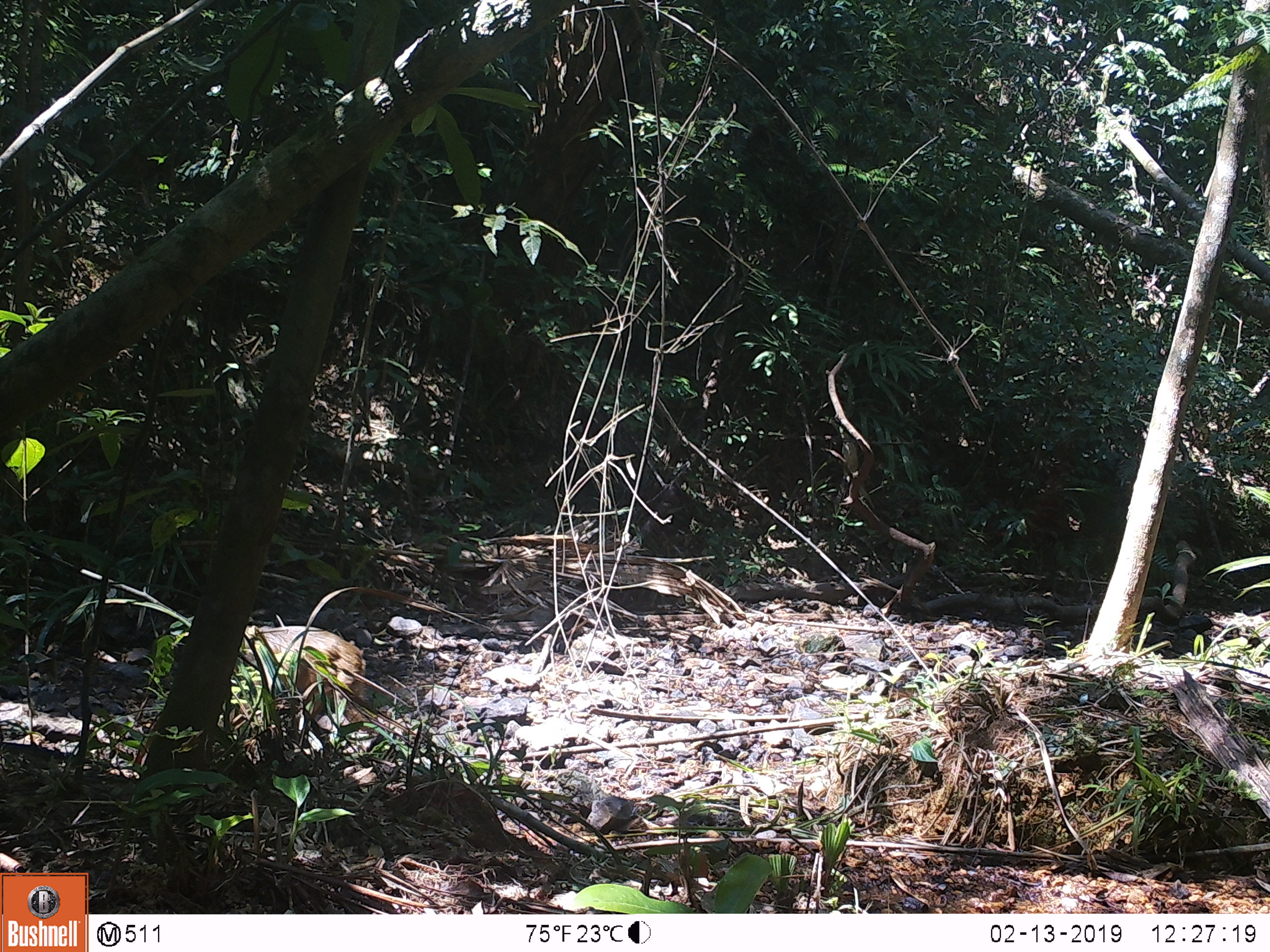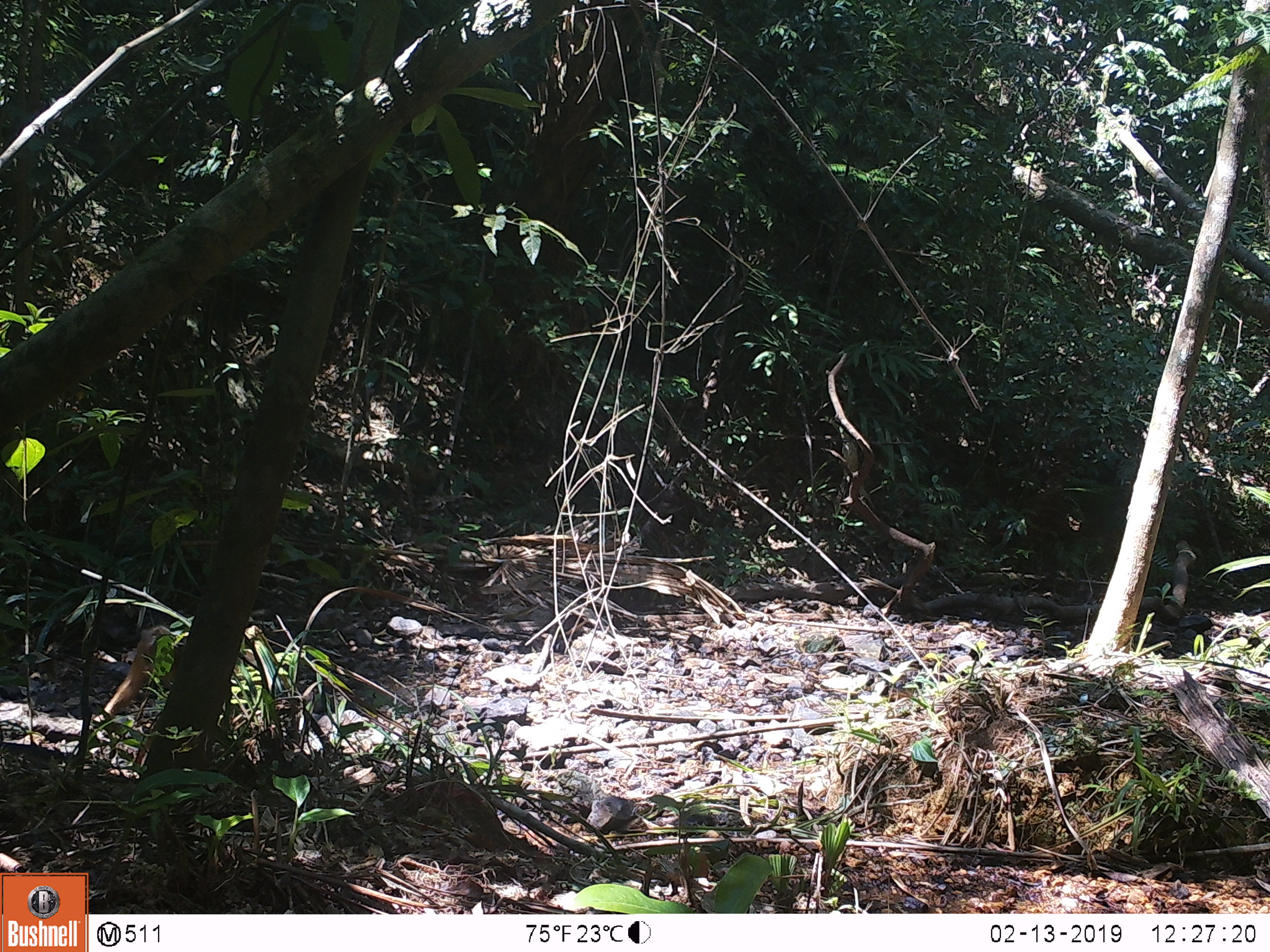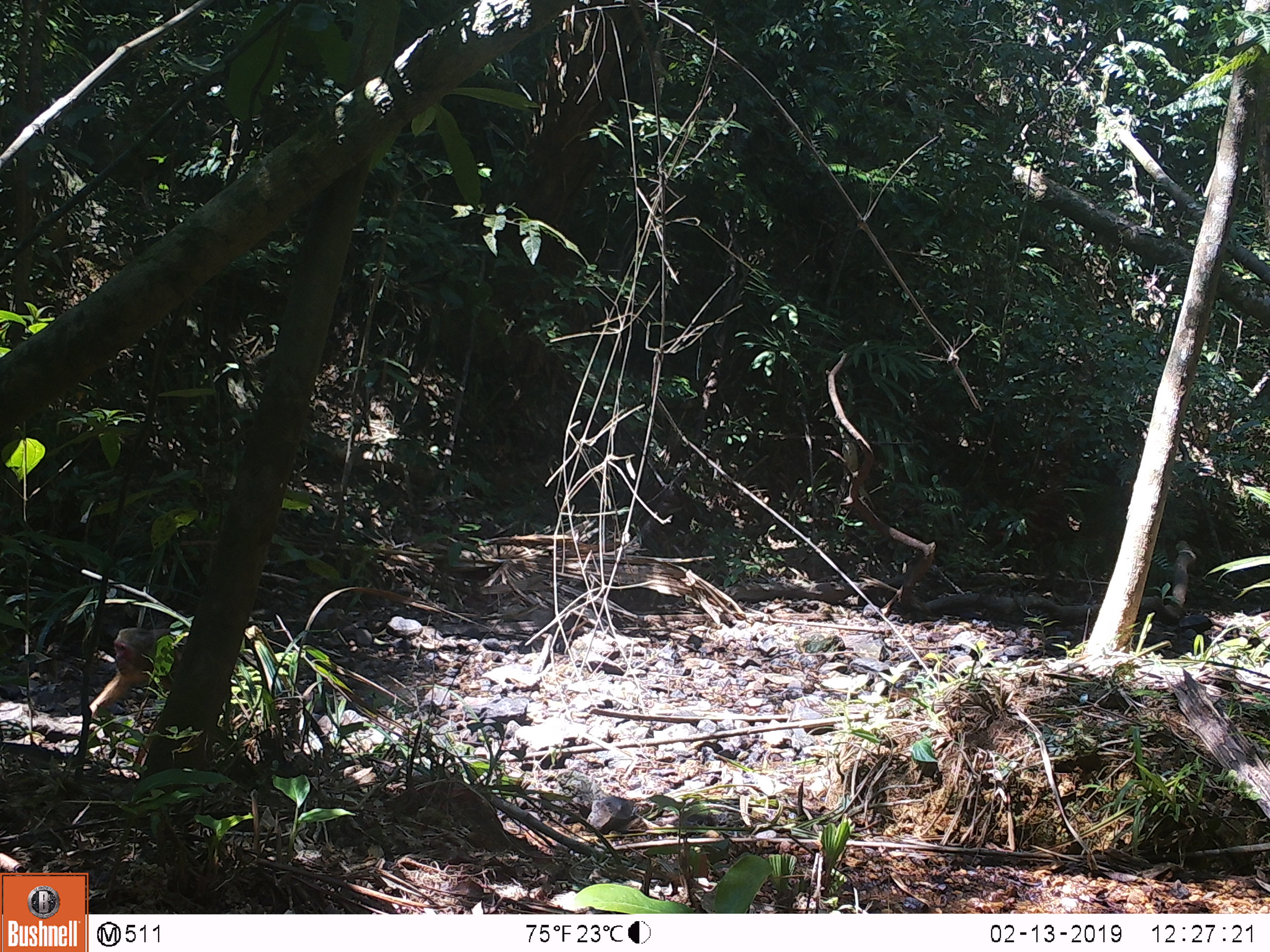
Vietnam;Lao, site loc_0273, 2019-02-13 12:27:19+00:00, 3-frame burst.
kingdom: Animalia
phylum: Chordata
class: Mammalia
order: Primates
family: Cercopithecidae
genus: Macaca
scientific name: Macaca arctoides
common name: stump-tailed macaque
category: stump tailed macaque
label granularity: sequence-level